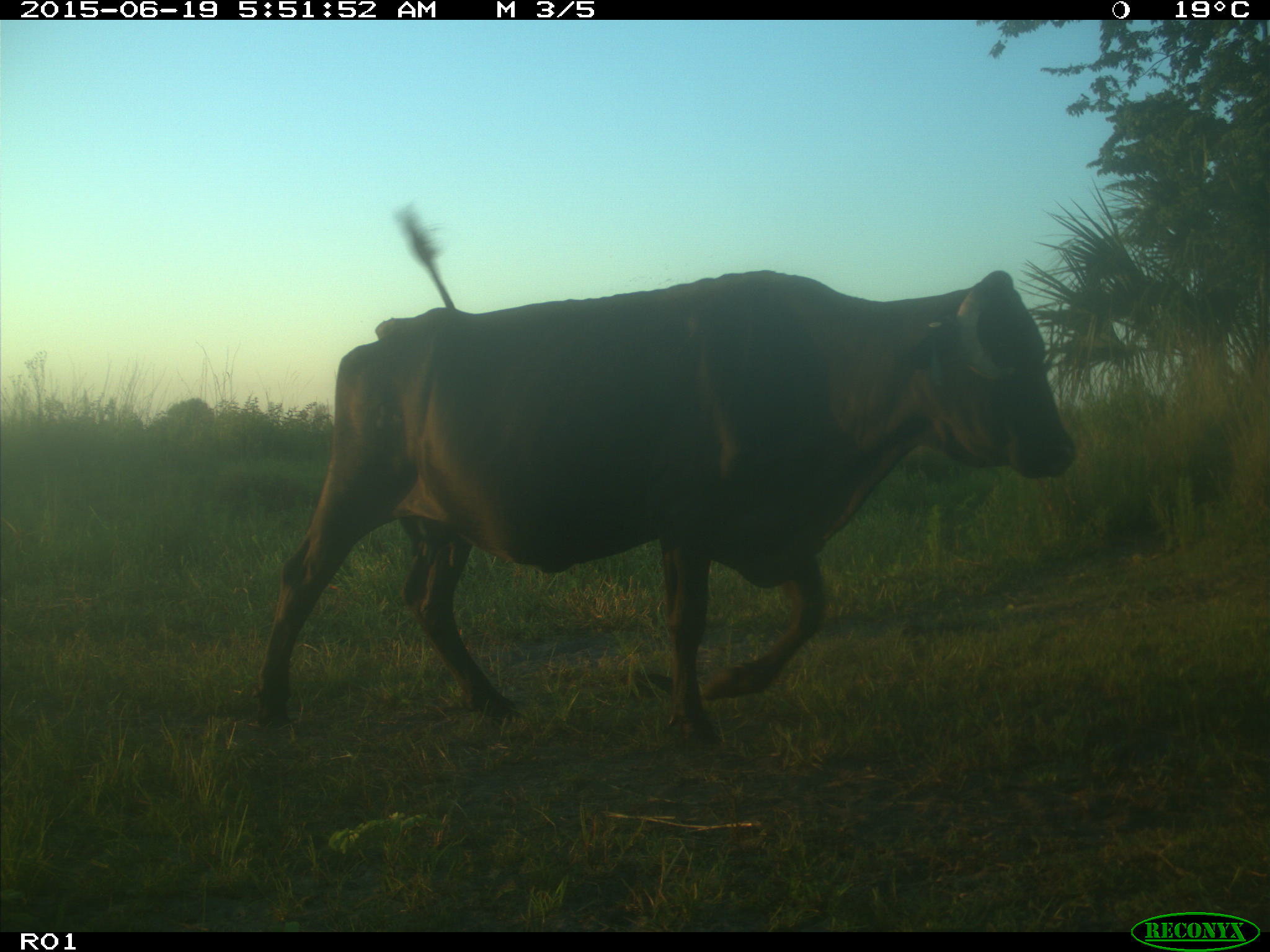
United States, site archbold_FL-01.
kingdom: Animalia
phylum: Chordata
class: Mammalia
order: Artiodactyla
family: Bovidae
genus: Bos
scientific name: Bos taurus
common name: domestic cow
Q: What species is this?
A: Bos taurus (domestic cow).